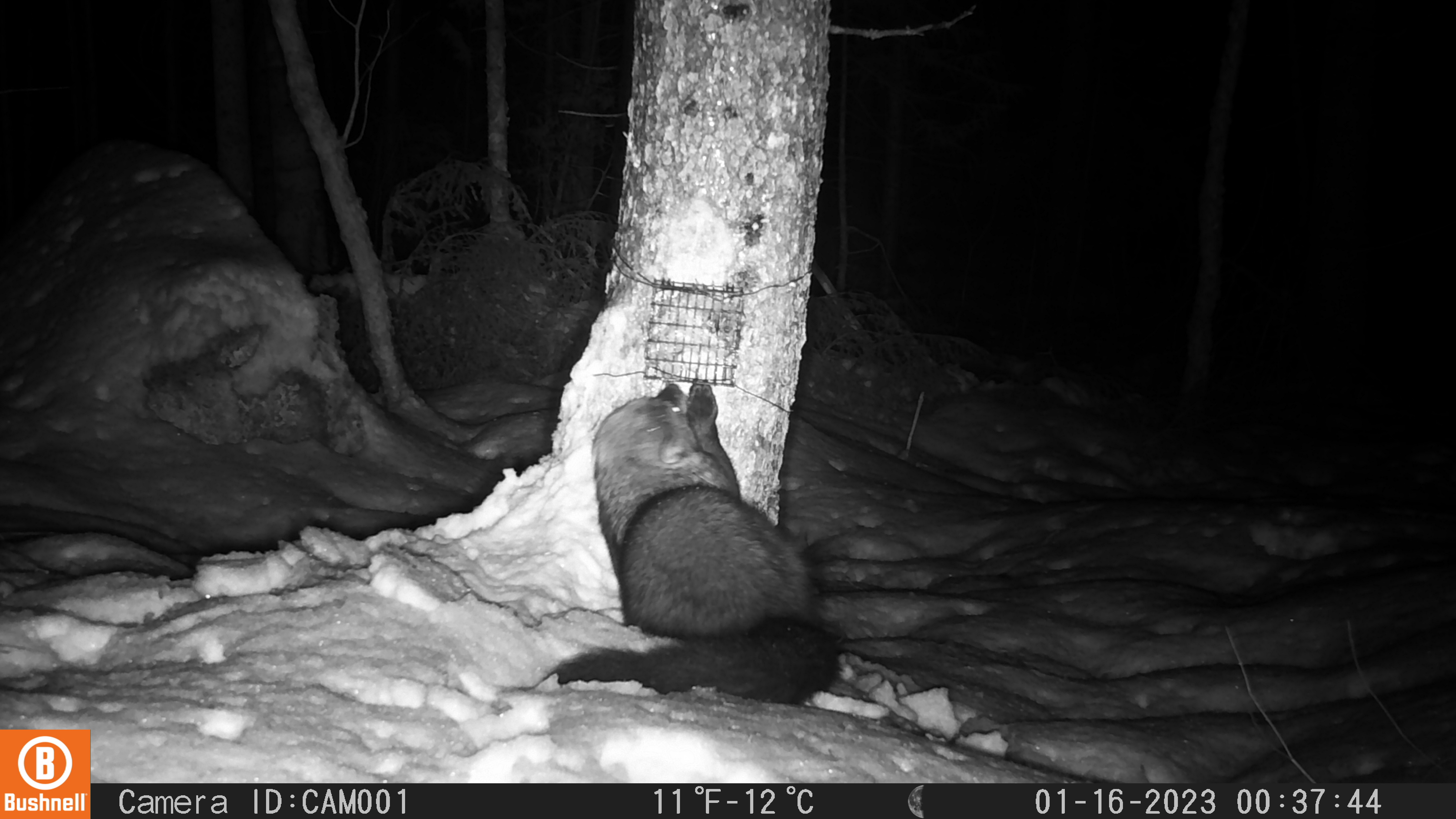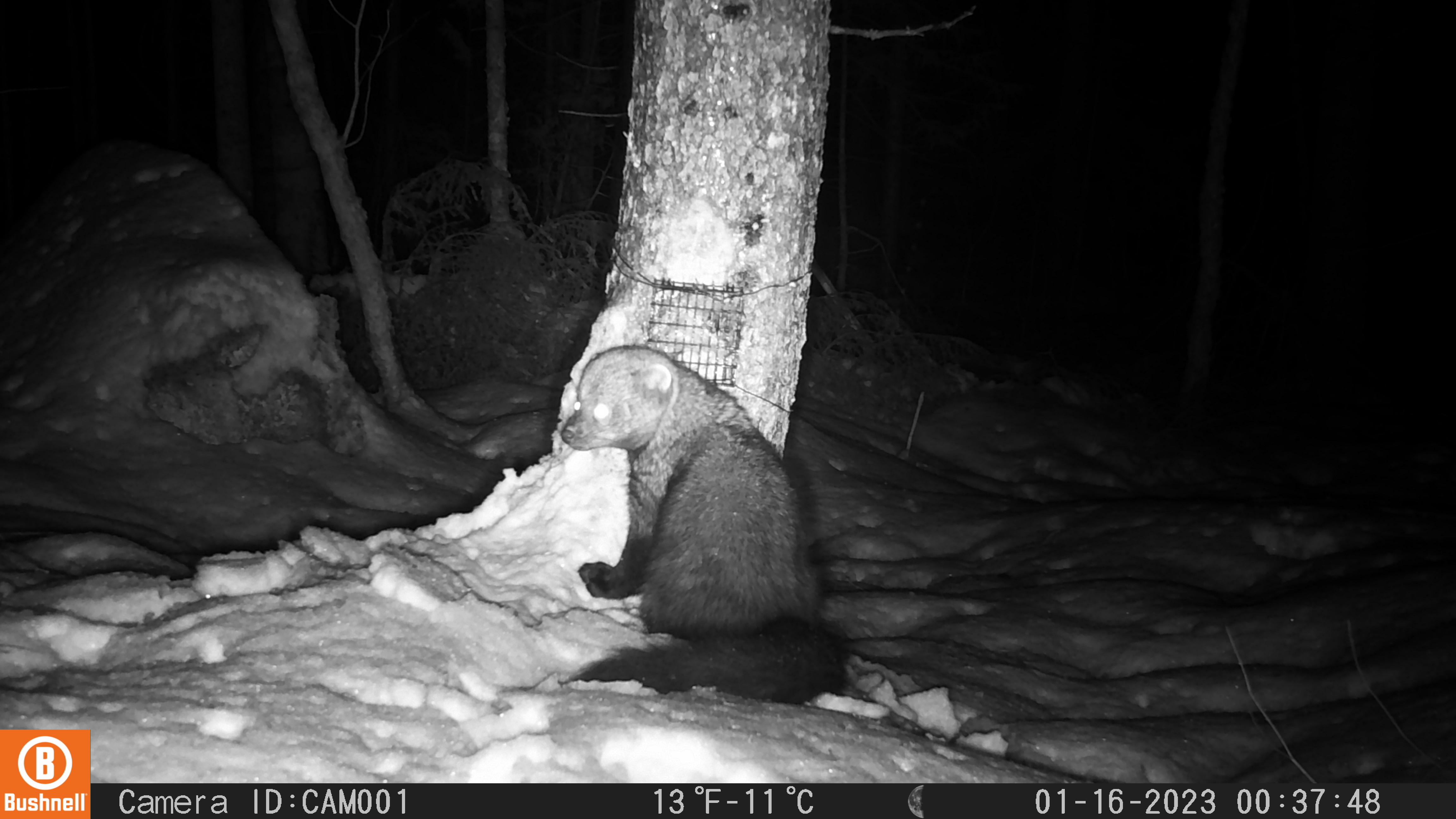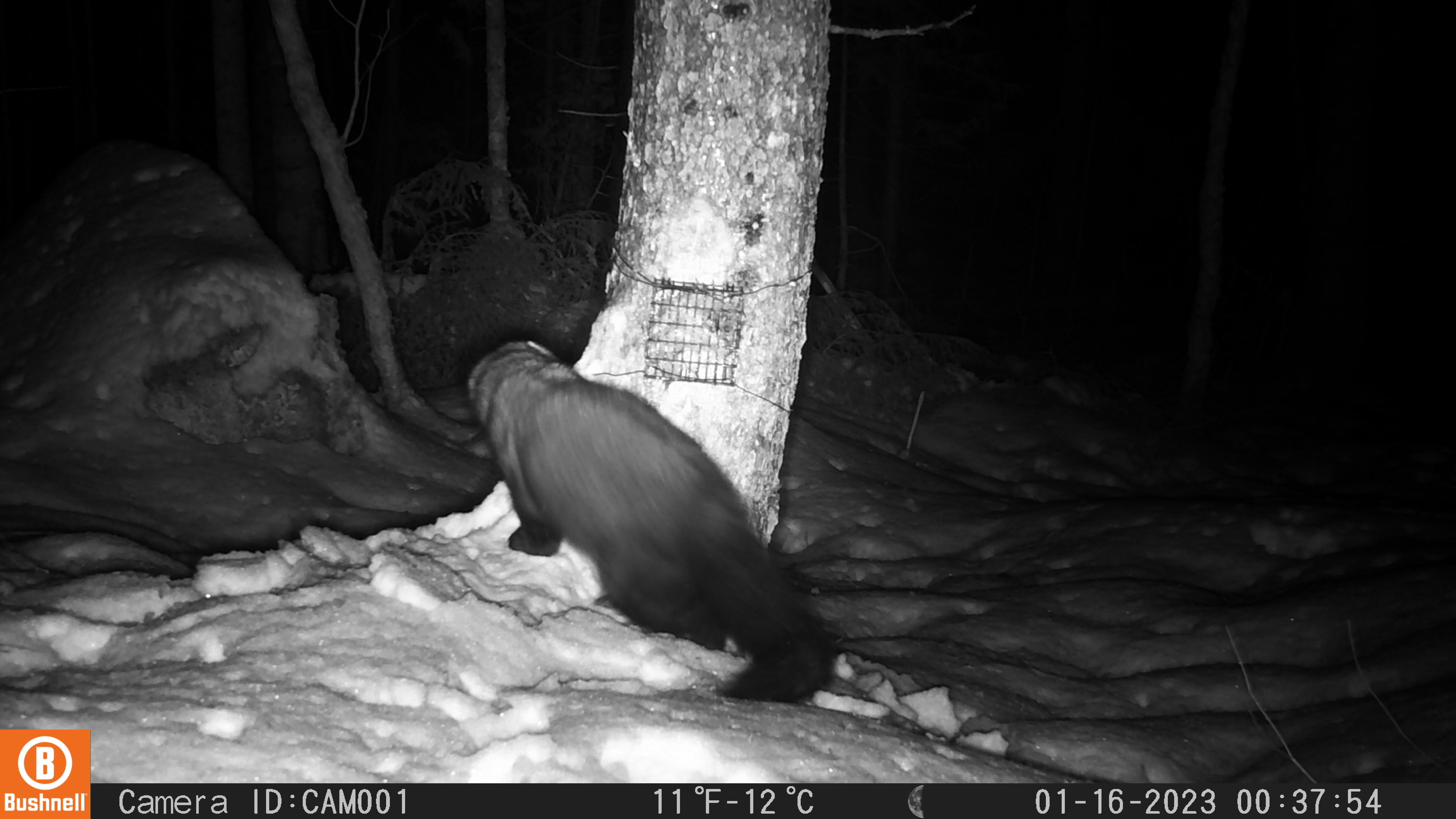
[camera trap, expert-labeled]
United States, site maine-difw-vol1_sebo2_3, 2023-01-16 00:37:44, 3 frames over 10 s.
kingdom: Animalia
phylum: Chordata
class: Mammalia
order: Carnivora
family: Mustelidae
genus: Pekania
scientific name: Pekania pennanti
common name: fisher